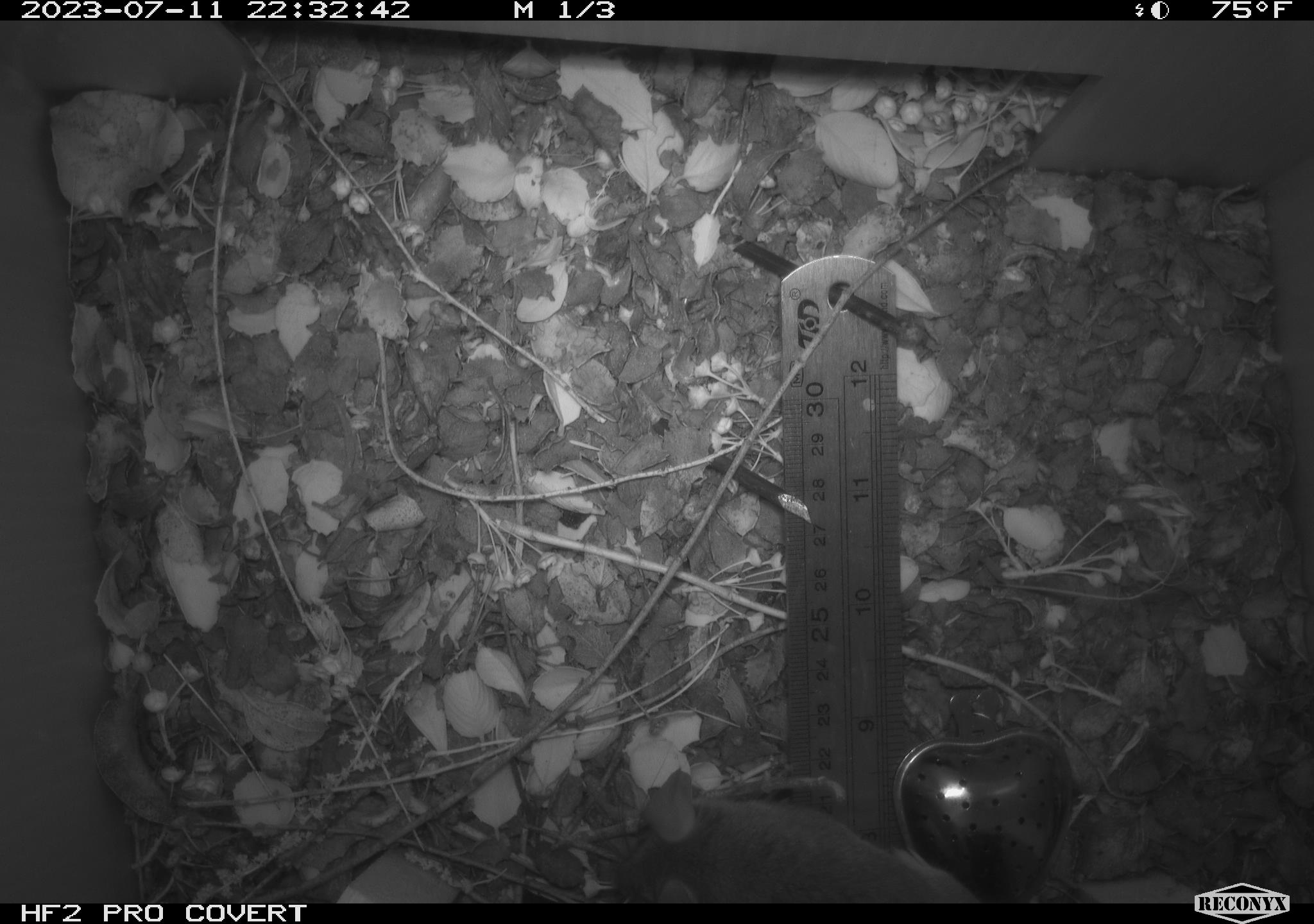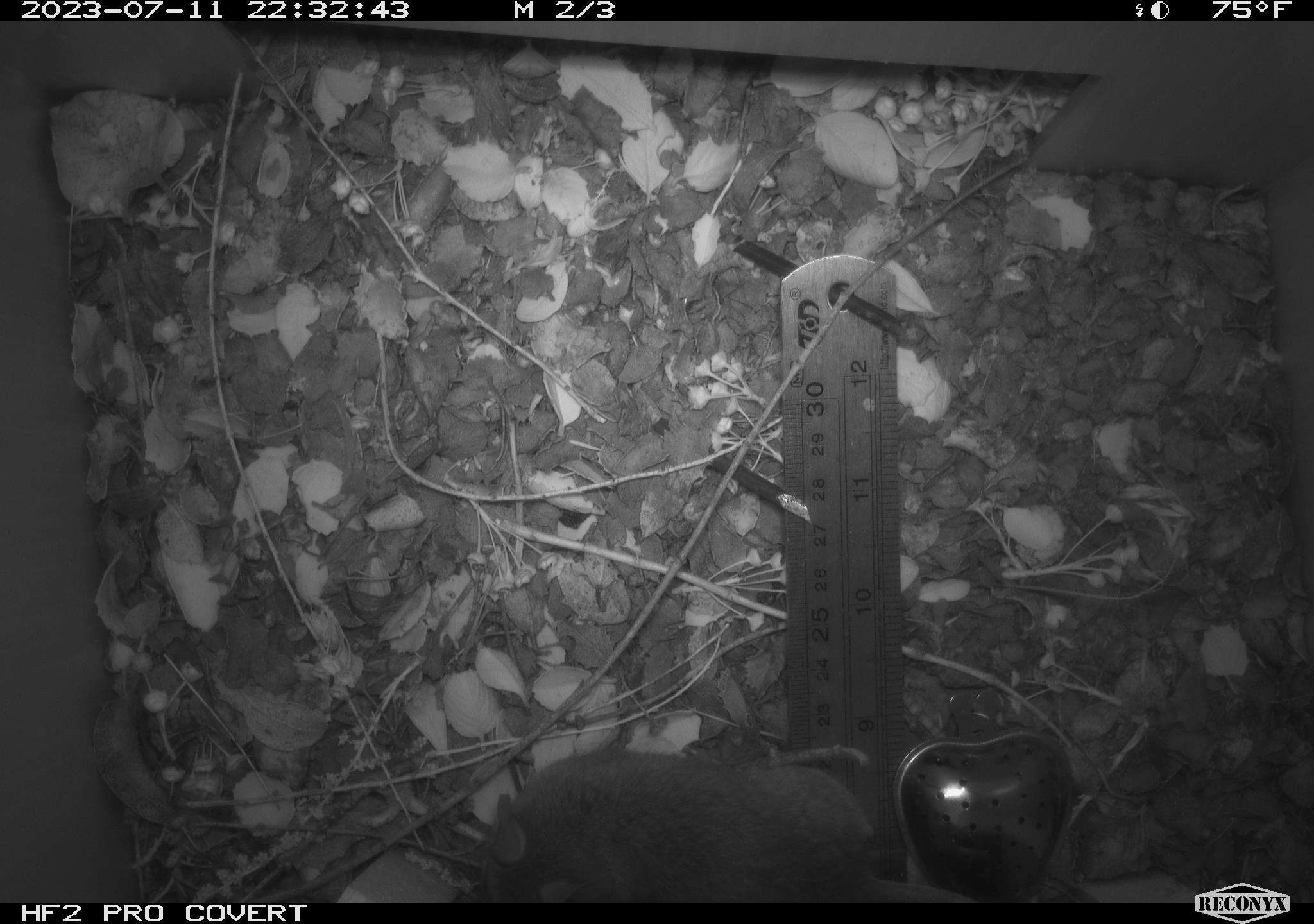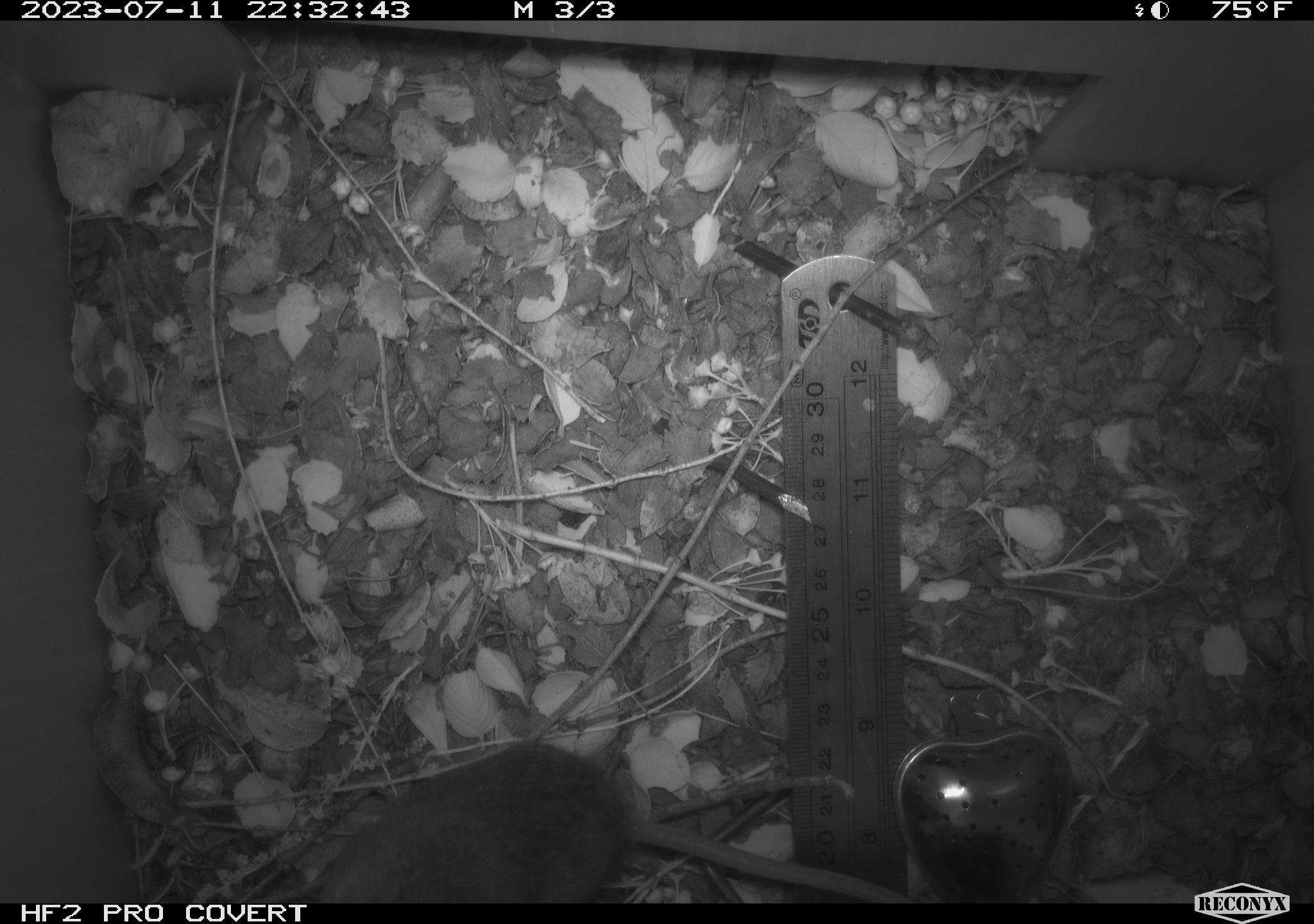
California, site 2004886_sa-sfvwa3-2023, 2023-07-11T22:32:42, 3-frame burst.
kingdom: Animalia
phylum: Chordata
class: Mammalia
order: Rodentia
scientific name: Rodentia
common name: mouse species